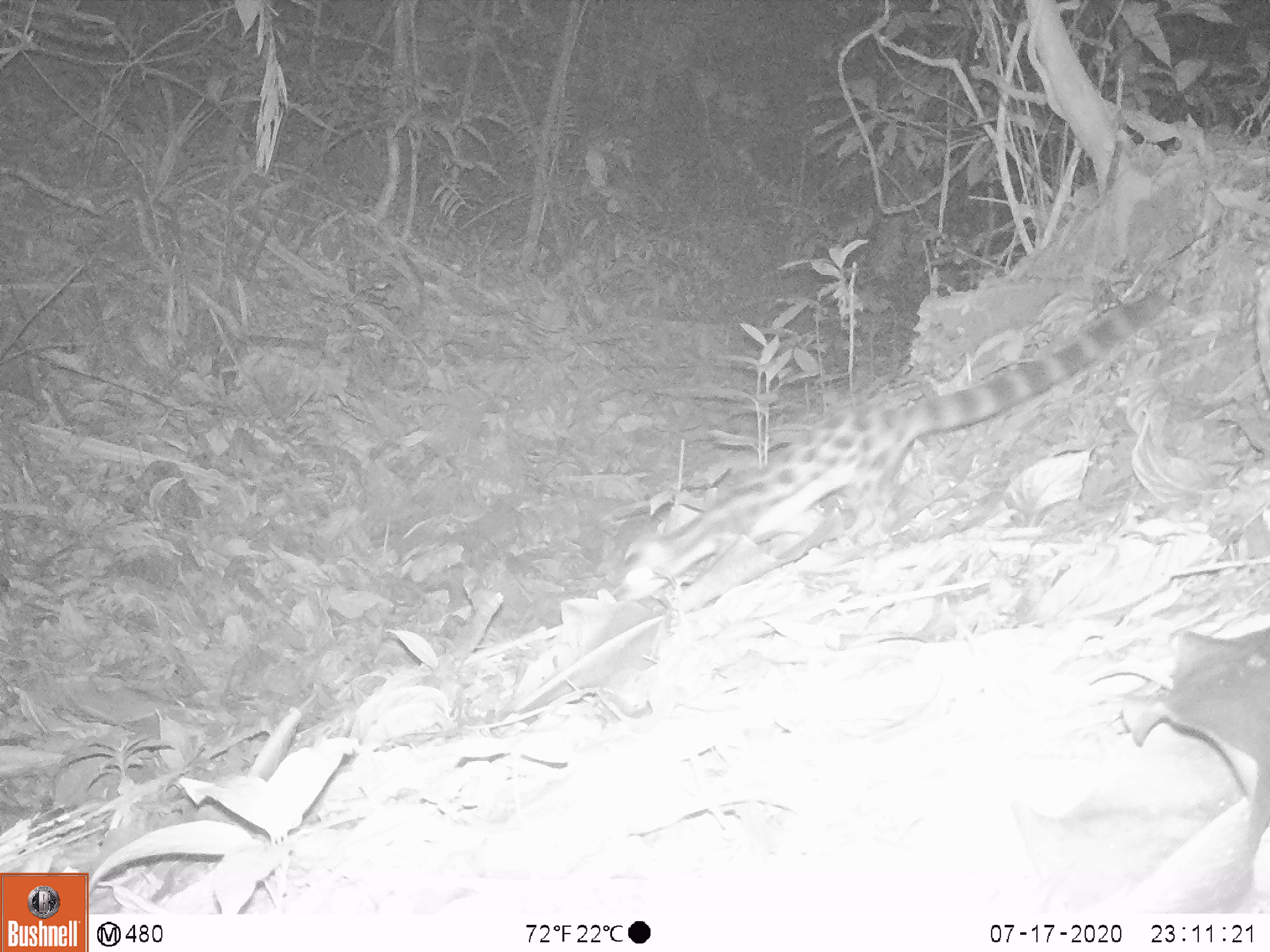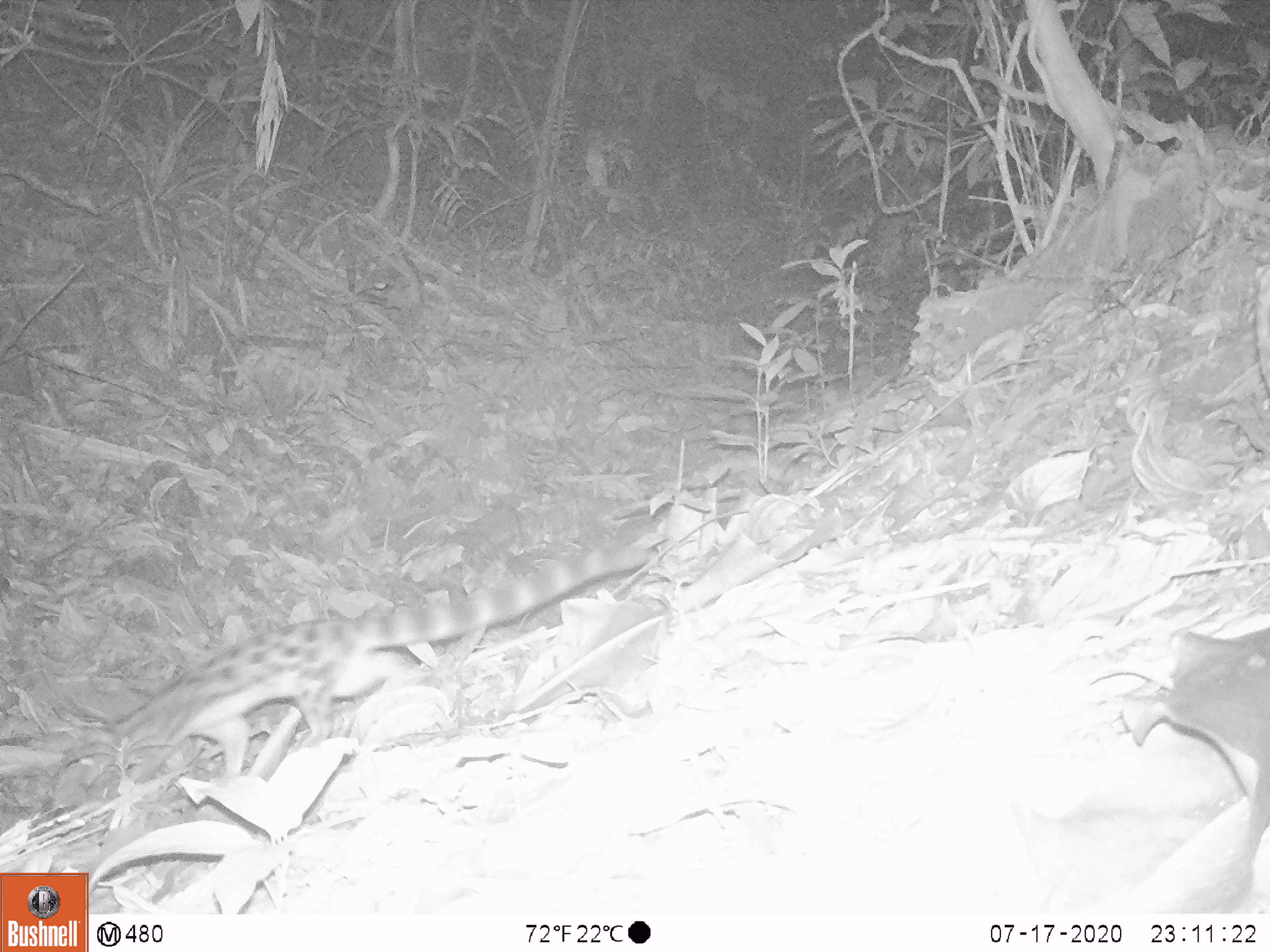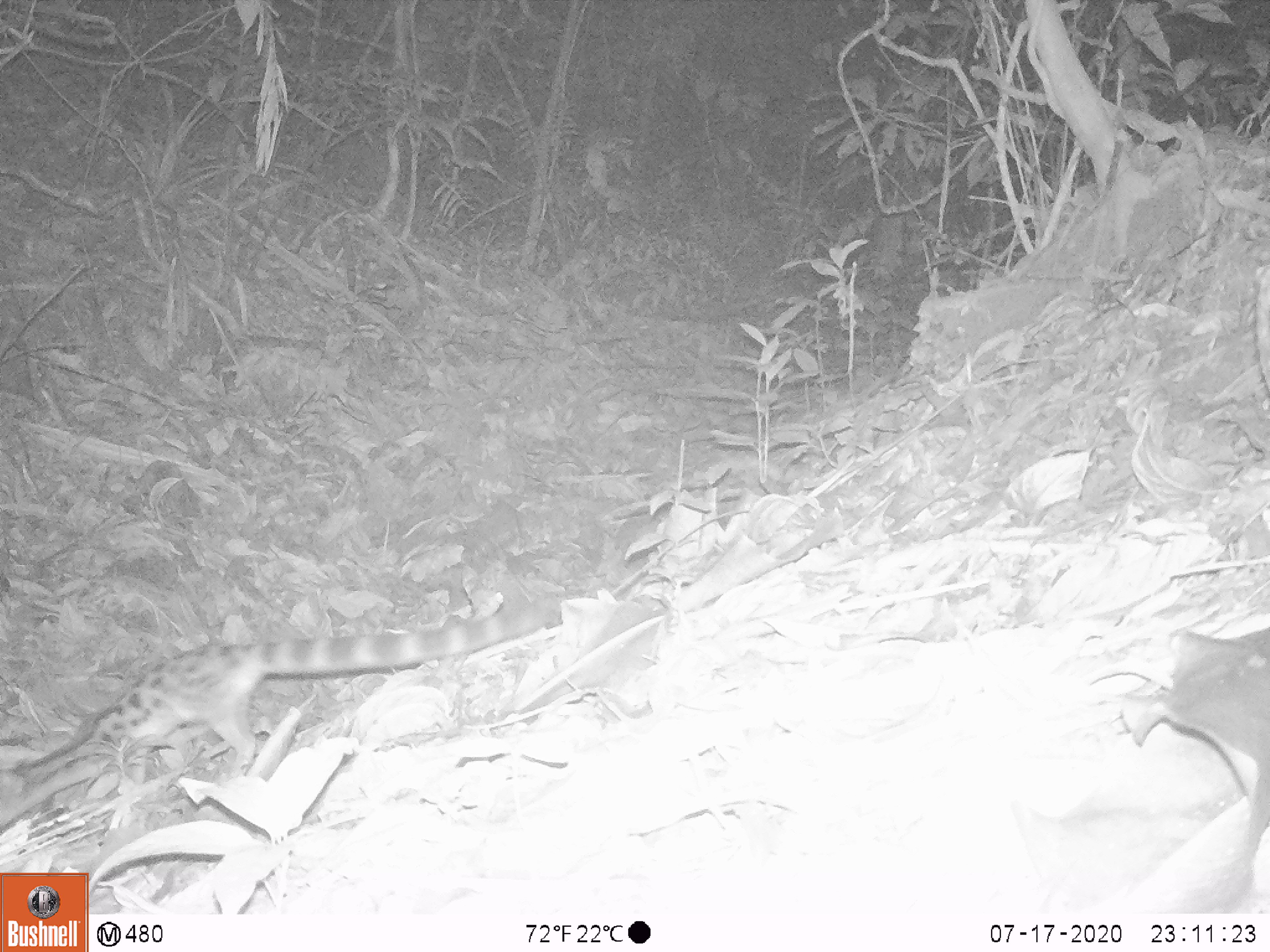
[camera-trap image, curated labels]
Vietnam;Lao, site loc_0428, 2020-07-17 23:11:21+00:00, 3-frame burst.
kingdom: Animalia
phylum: Chordata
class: Mammalia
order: Carnivora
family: Prionodontidae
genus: Prionodon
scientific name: Prionodon pardicolor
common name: spotted linsang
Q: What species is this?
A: Spotted linsang (Prionodon pardicolor).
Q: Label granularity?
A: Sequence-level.